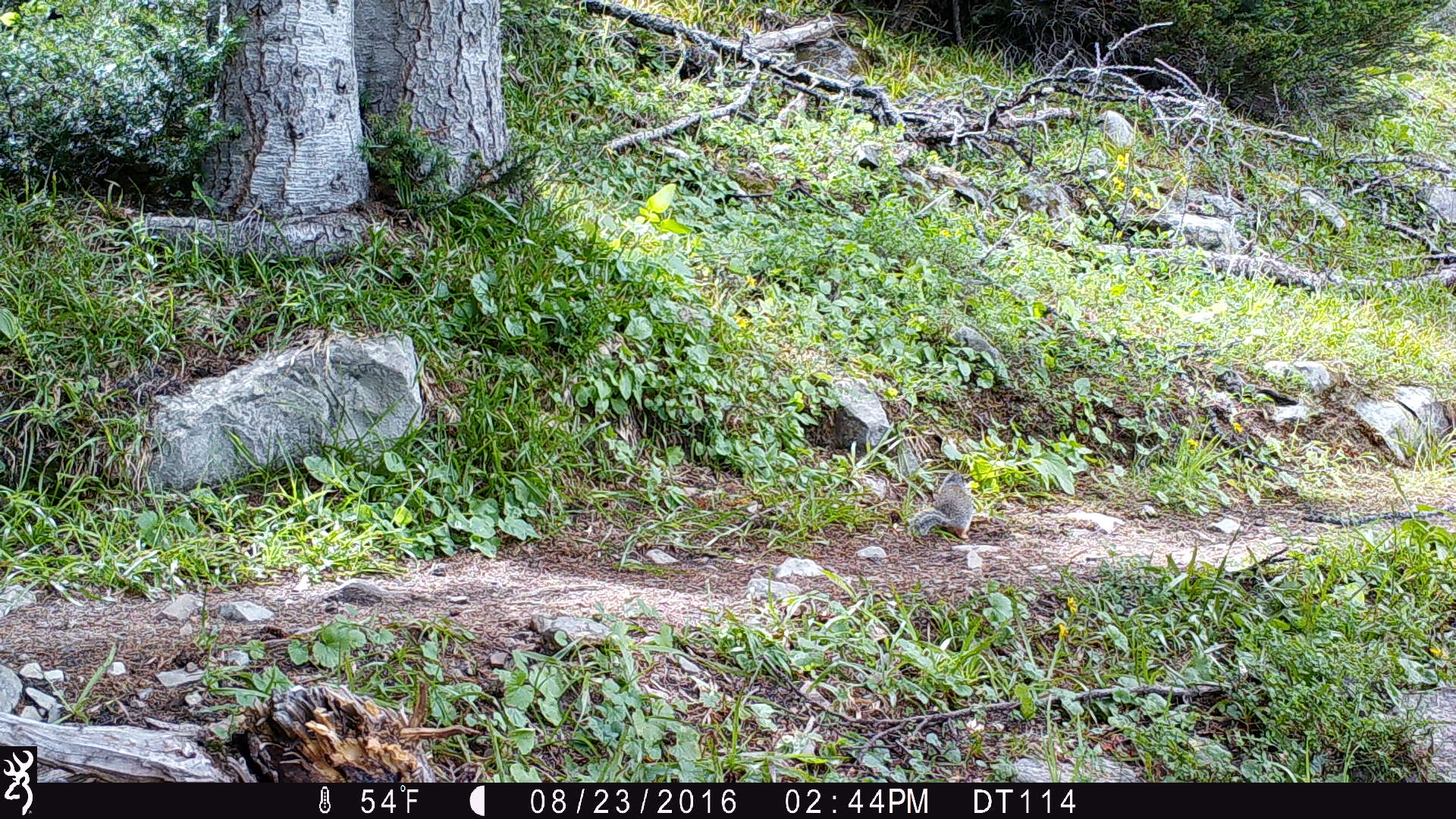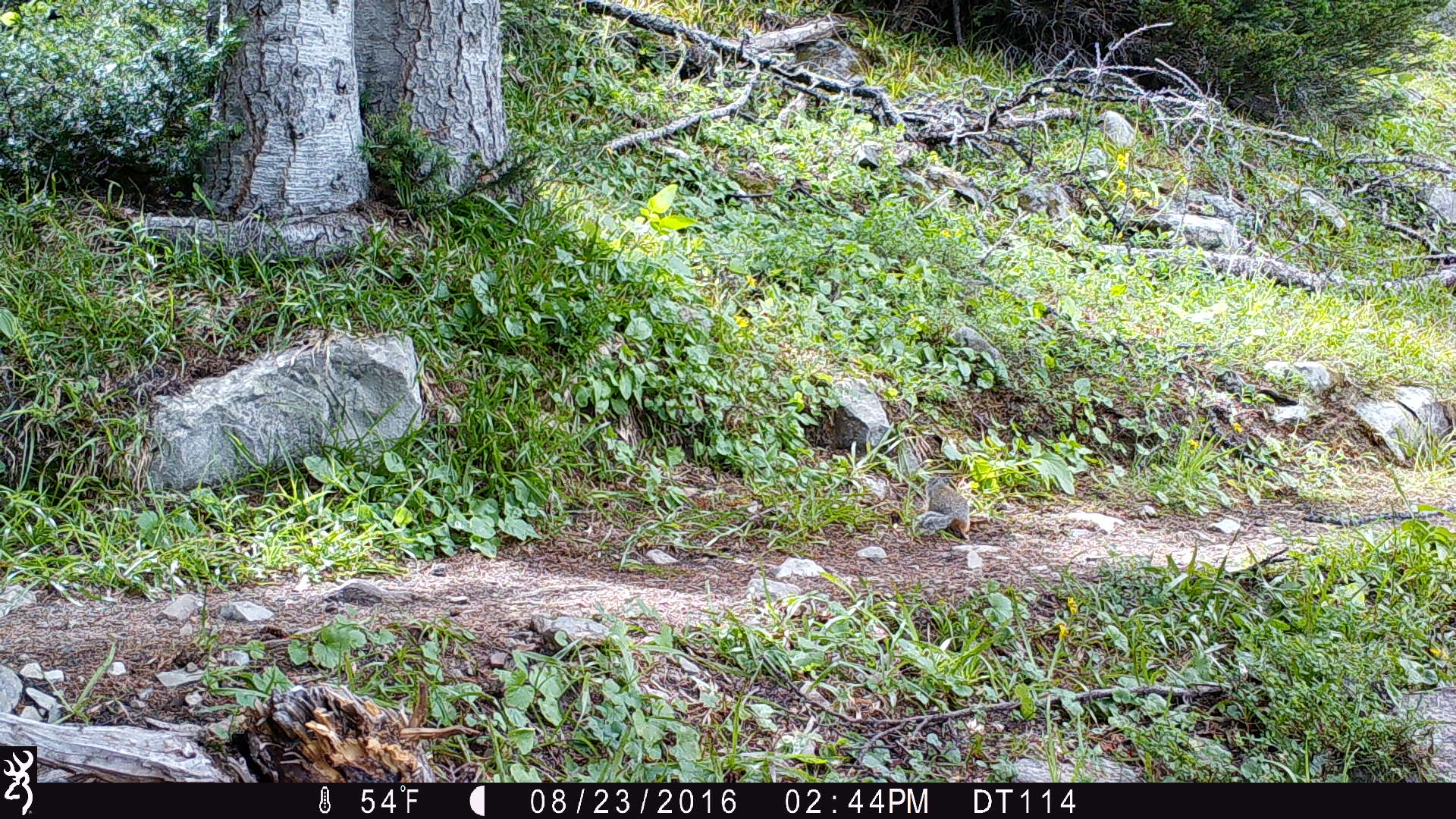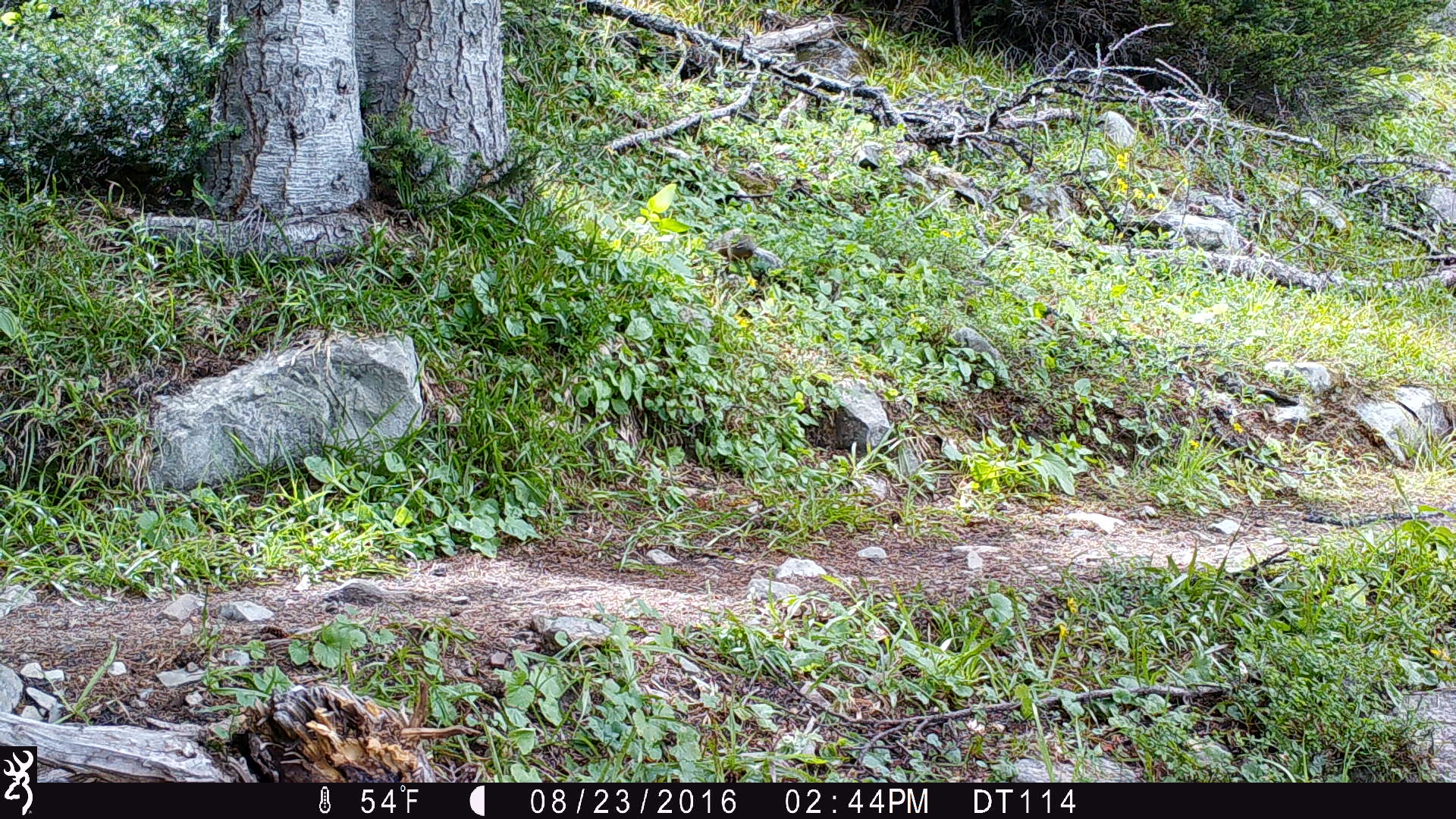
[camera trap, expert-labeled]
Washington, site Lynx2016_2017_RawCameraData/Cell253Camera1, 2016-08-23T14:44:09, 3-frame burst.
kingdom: Animalia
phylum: Chordata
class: Mammalia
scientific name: Mammalia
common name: small mammal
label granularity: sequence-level